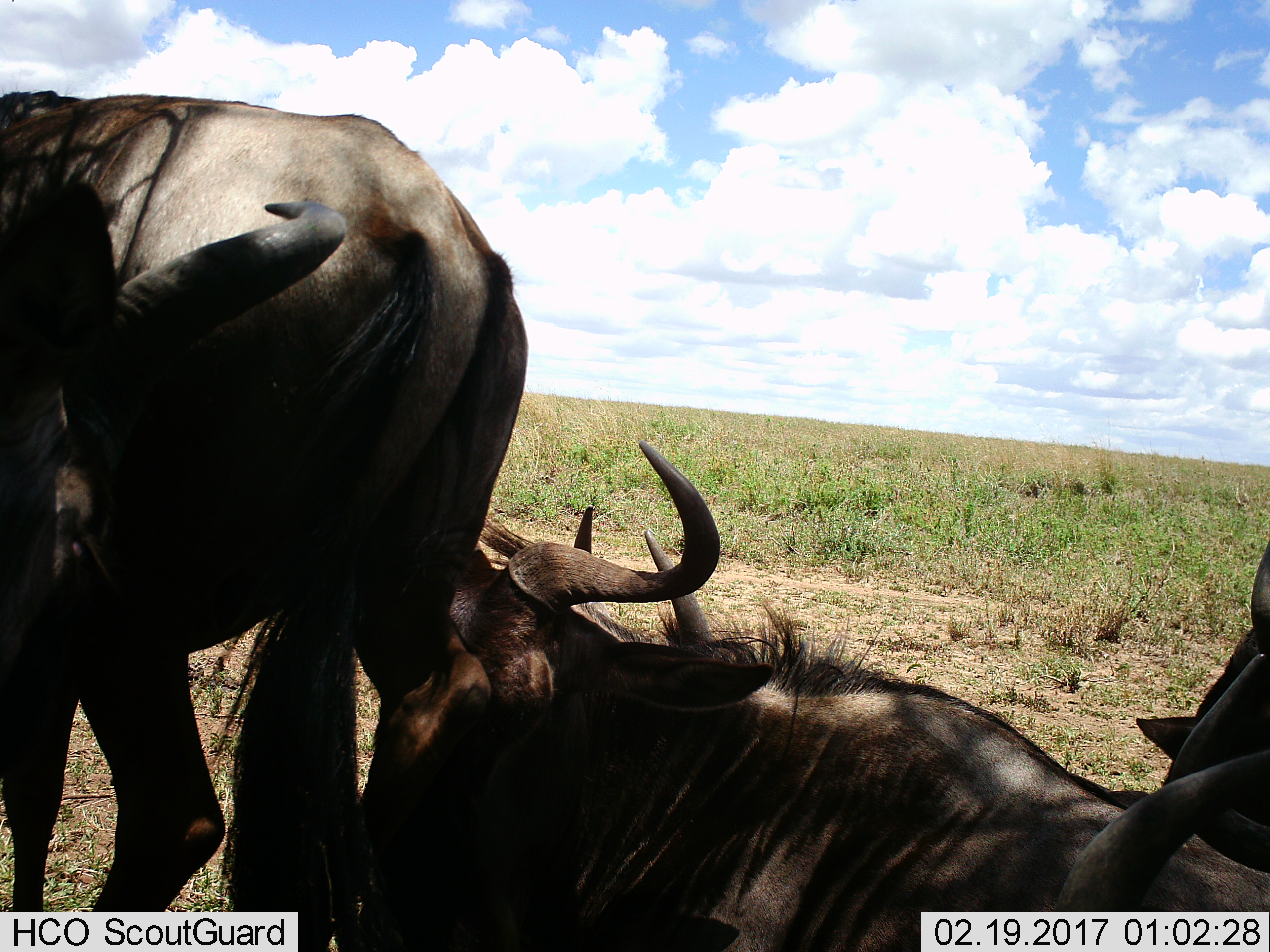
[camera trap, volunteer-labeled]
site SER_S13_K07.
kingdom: Animalia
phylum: Chordata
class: Mammalia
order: Artiodactyla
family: Bovidae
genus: Connochaetes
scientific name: Connochaetes taurinus taurinus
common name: blue wildebeest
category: wildebeestblue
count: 4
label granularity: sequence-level